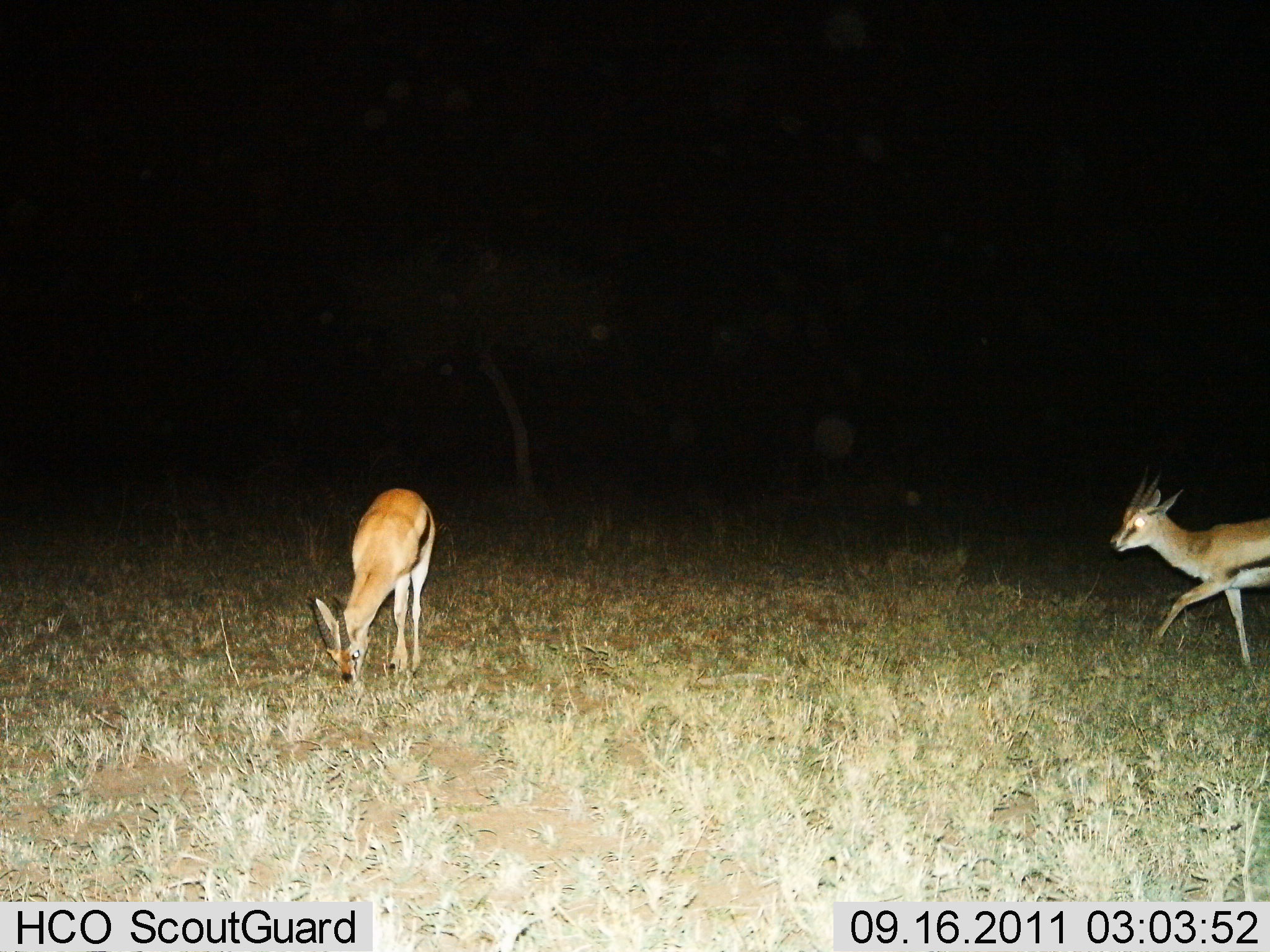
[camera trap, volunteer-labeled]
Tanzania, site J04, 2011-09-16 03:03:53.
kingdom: Animalia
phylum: Chordata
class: Mammalia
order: Artiodactyla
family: Bovidae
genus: Eudorcas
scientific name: Eudorcas thomsonii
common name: thomson's gazelle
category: gazellethomsons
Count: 2.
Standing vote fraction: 20%.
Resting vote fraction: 0%.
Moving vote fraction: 50%.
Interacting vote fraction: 0%.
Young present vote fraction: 0%.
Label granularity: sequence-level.